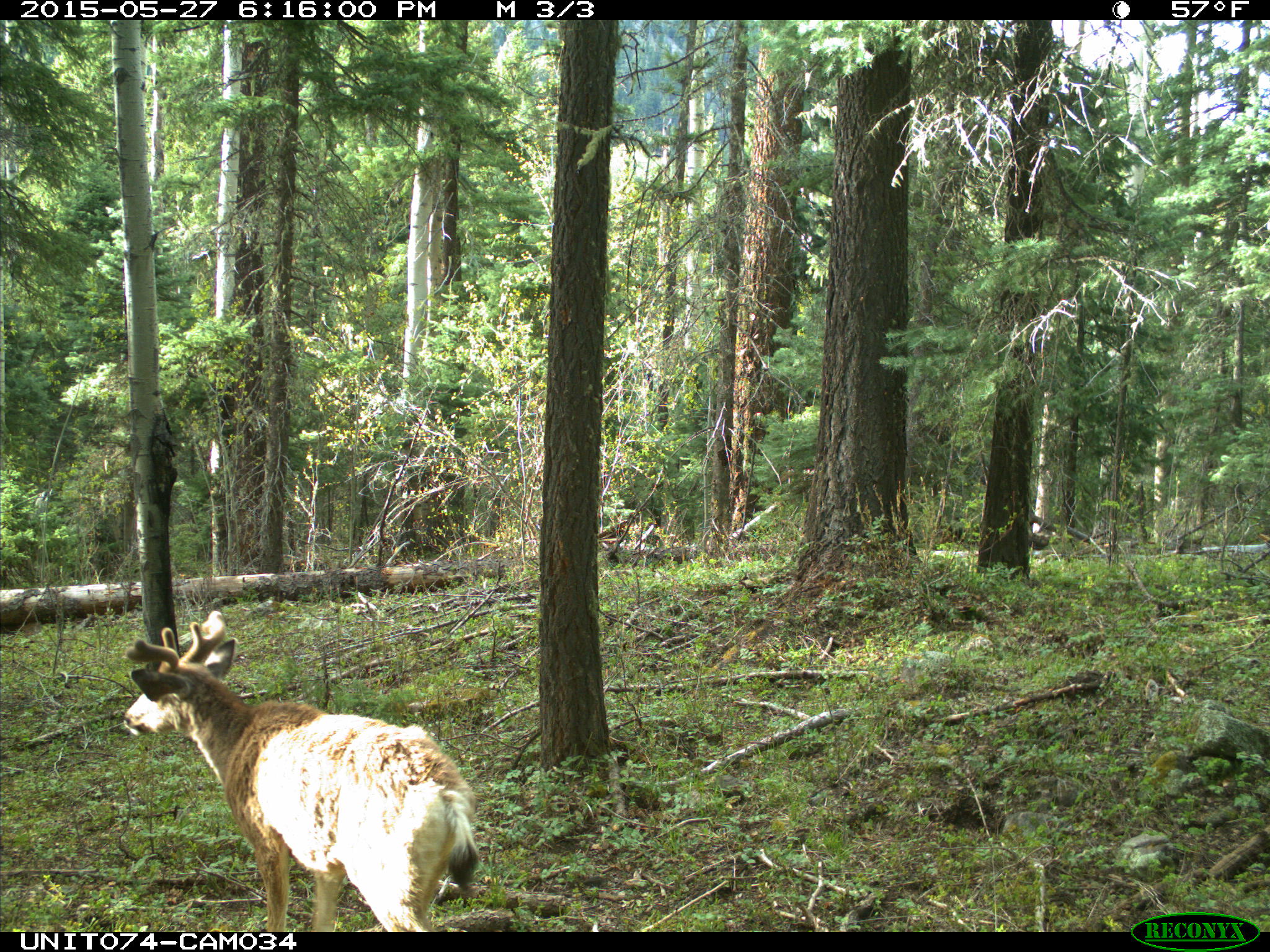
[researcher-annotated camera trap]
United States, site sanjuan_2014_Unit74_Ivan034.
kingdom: Animalia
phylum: Chordata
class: Mammalia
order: Artiodactyla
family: Cervidae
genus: Odocoileus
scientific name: Odocoileus hemionus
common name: mule deer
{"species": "Odocoileus hemionus (mule deer)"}